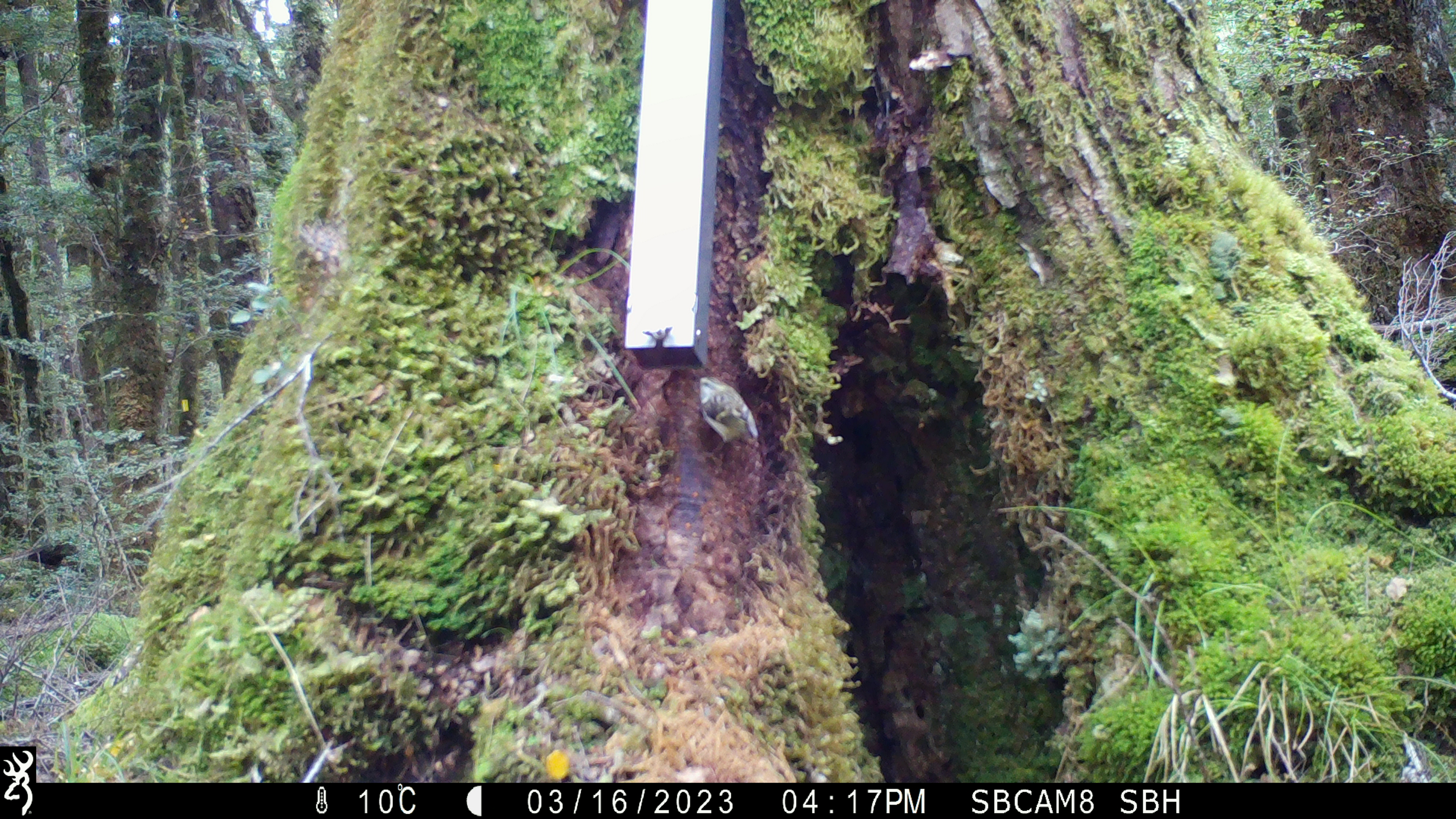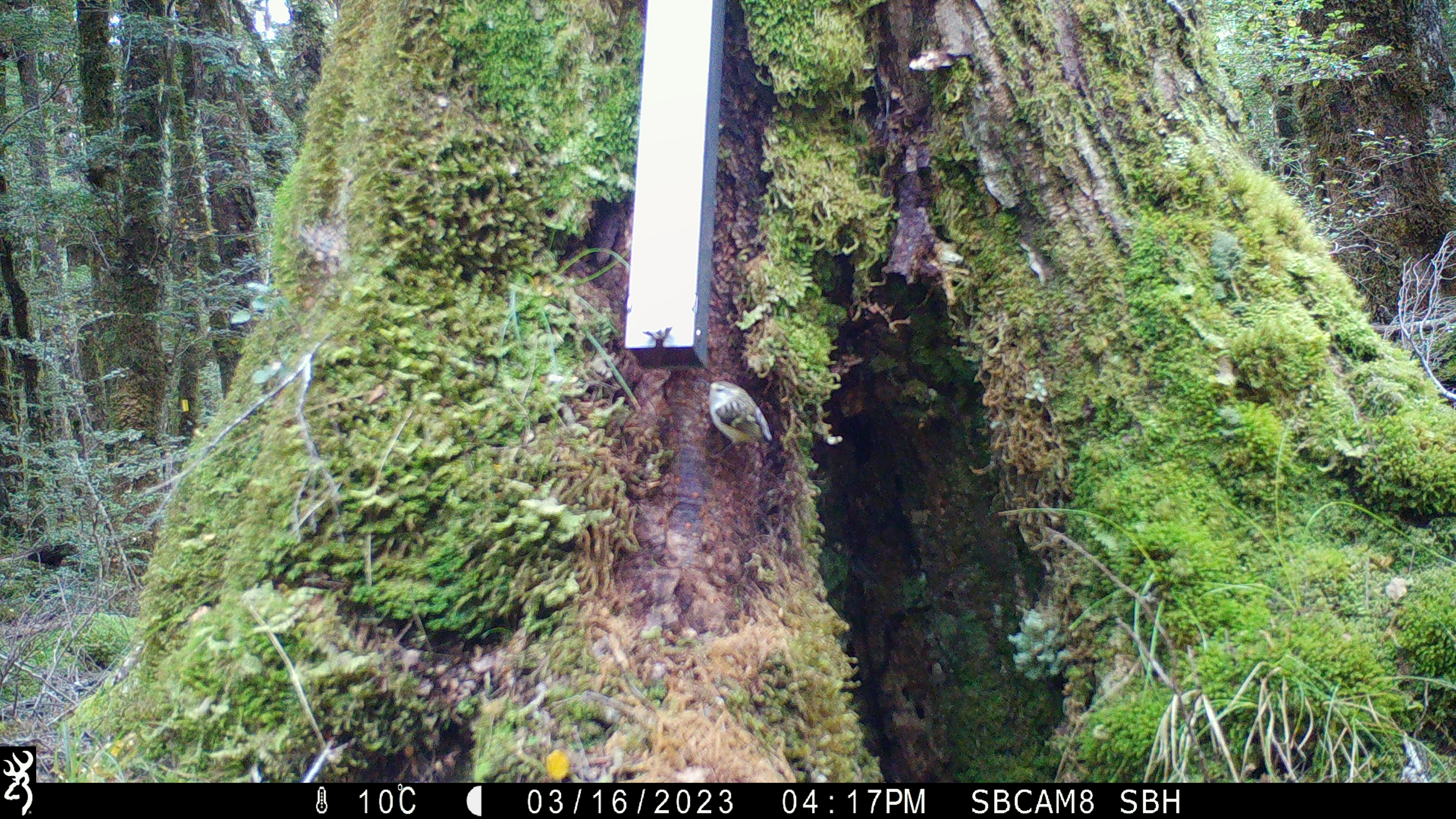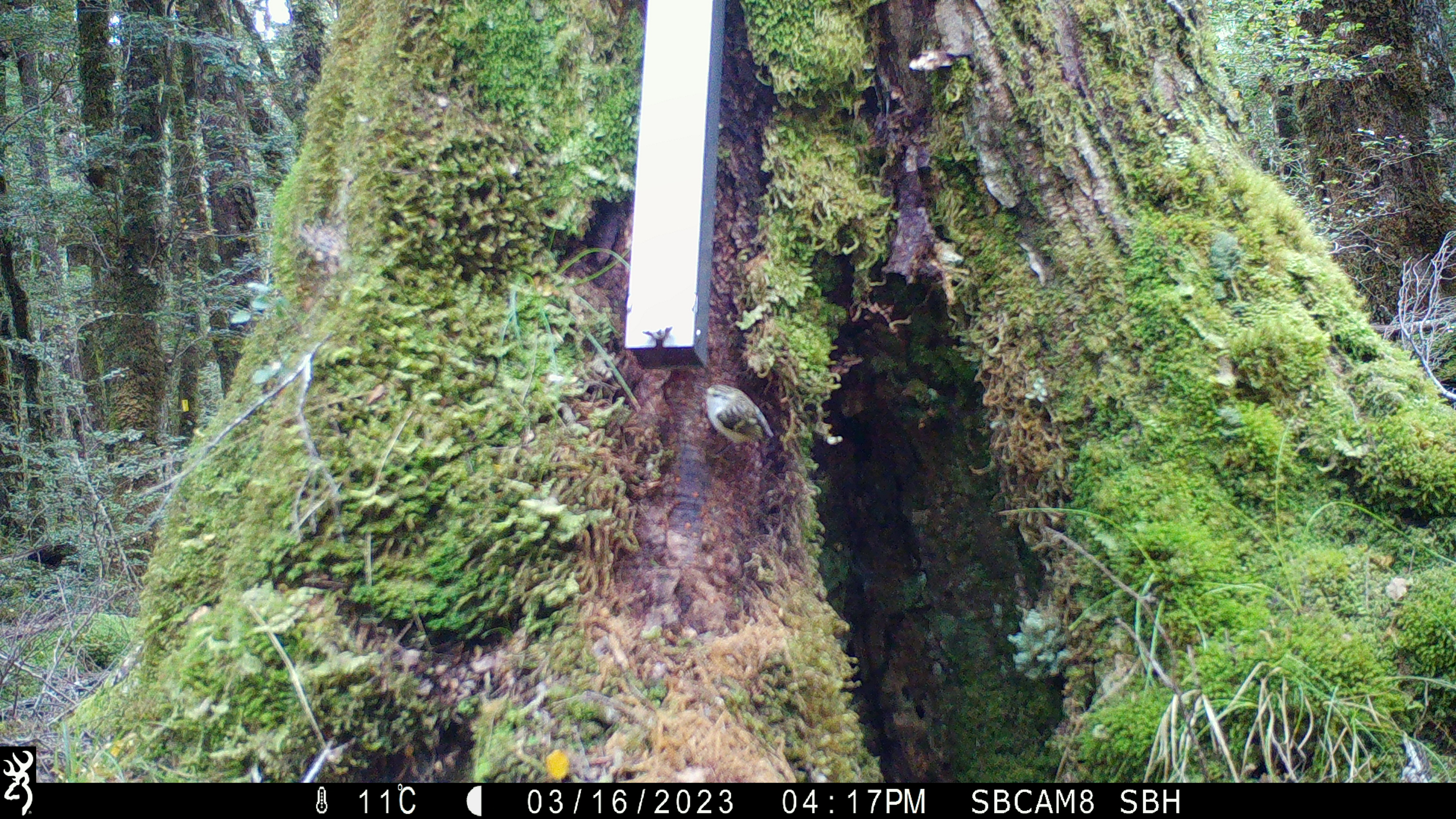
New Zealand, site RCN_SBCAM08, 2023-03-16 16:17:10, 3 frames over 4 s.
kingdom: Animalia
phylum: Chordata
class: Aves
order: Passeriformes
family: Acanthisittidae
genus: Acanthisitta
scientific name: Acanthisitta chloris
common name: rifleman